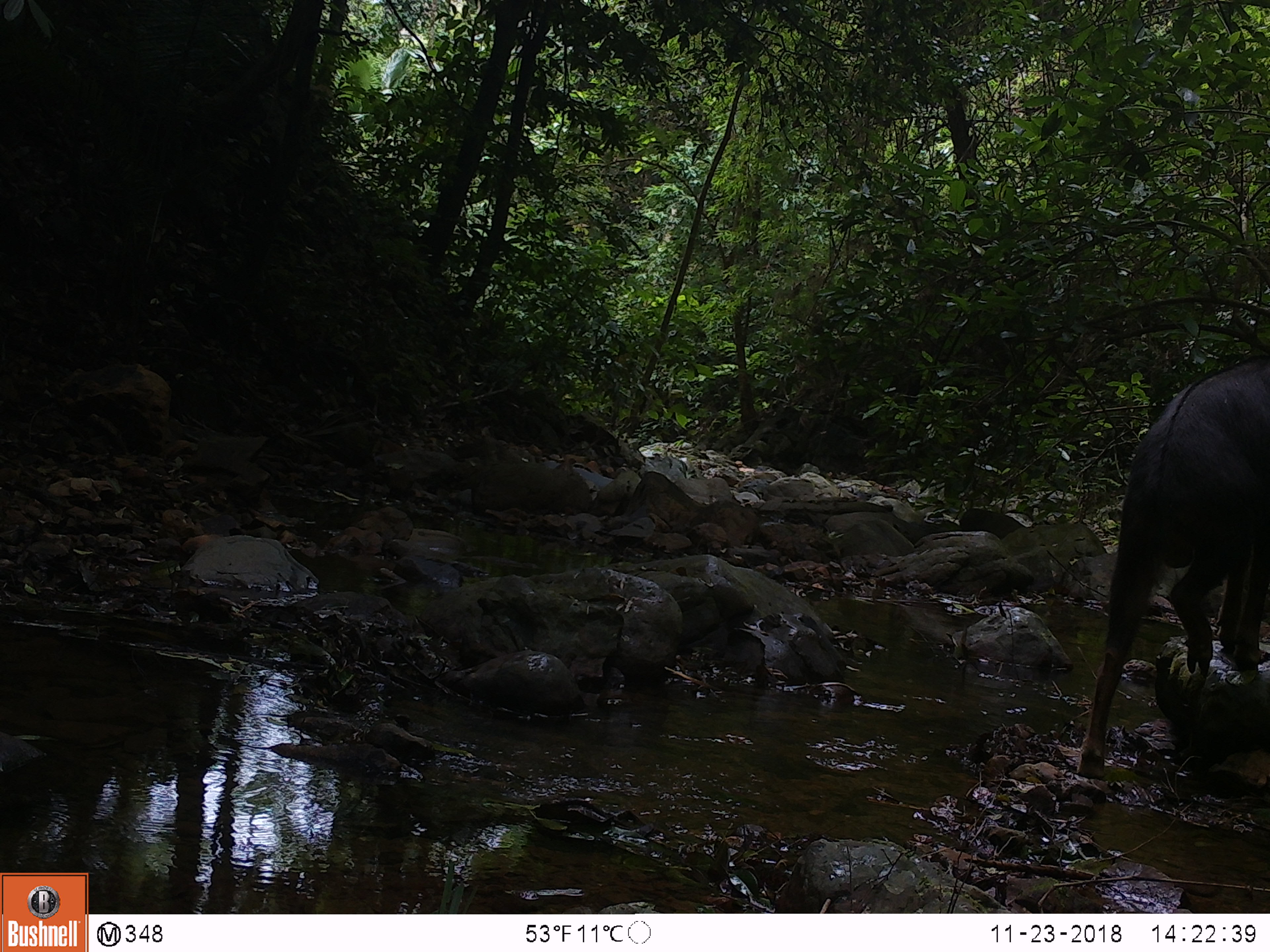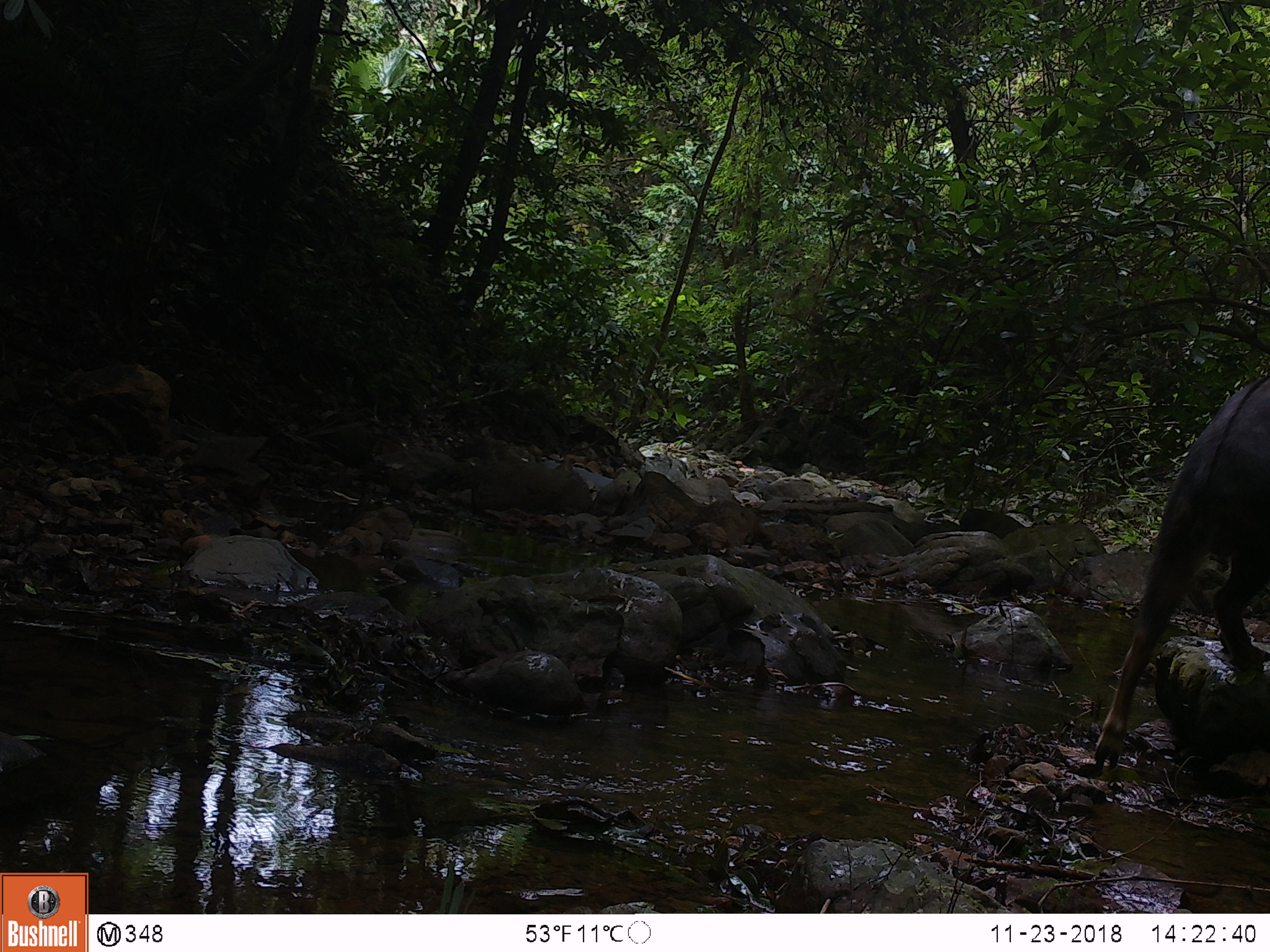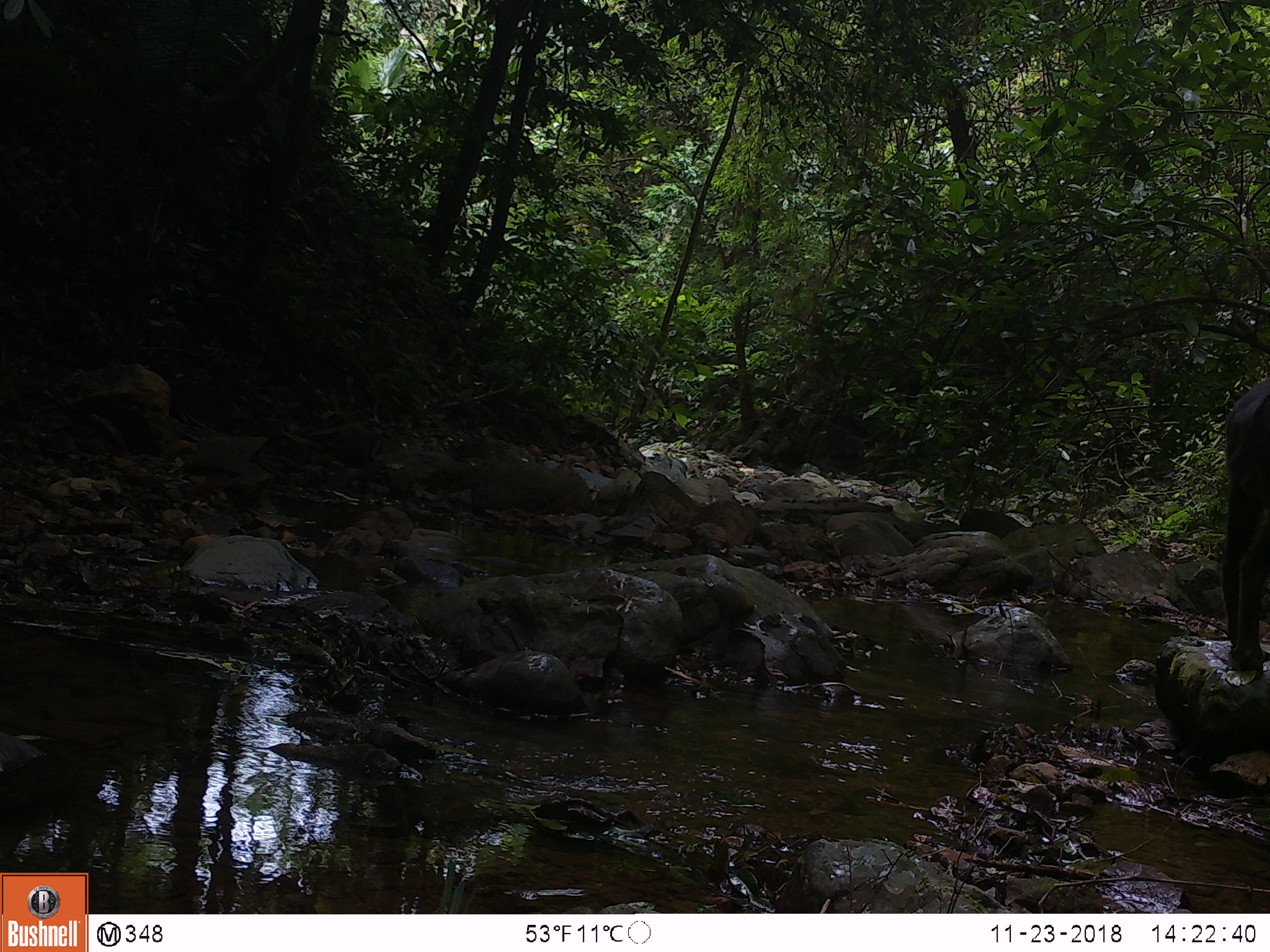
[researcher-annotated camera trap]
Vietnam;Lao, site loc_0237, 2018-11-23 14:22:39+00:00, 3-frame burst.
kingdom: Animalia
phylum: Chordata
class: Mammalia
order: Artiodactyla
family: Bovidae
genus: Capricornis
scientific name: Capricornis sumatraensis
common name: chinese serow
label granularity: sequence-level